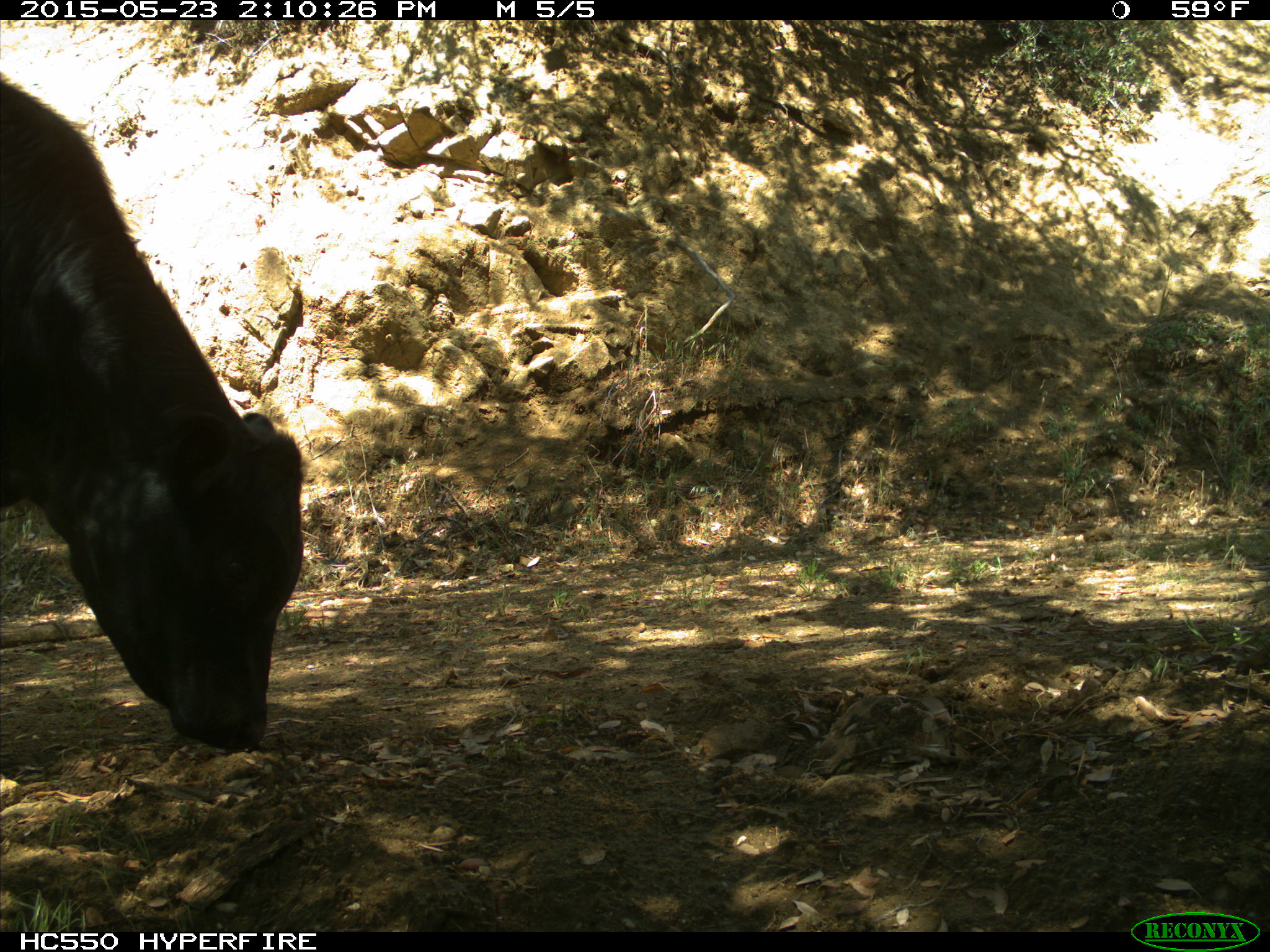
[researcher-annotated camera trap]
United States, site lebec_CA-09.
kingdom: Animalia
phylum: Chordata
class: Mammalia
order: Artiodactyla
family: Bovidae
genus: Bos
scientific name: Bos taurus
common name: domestic cow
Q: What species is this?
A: Bos taurus (domestic cow).